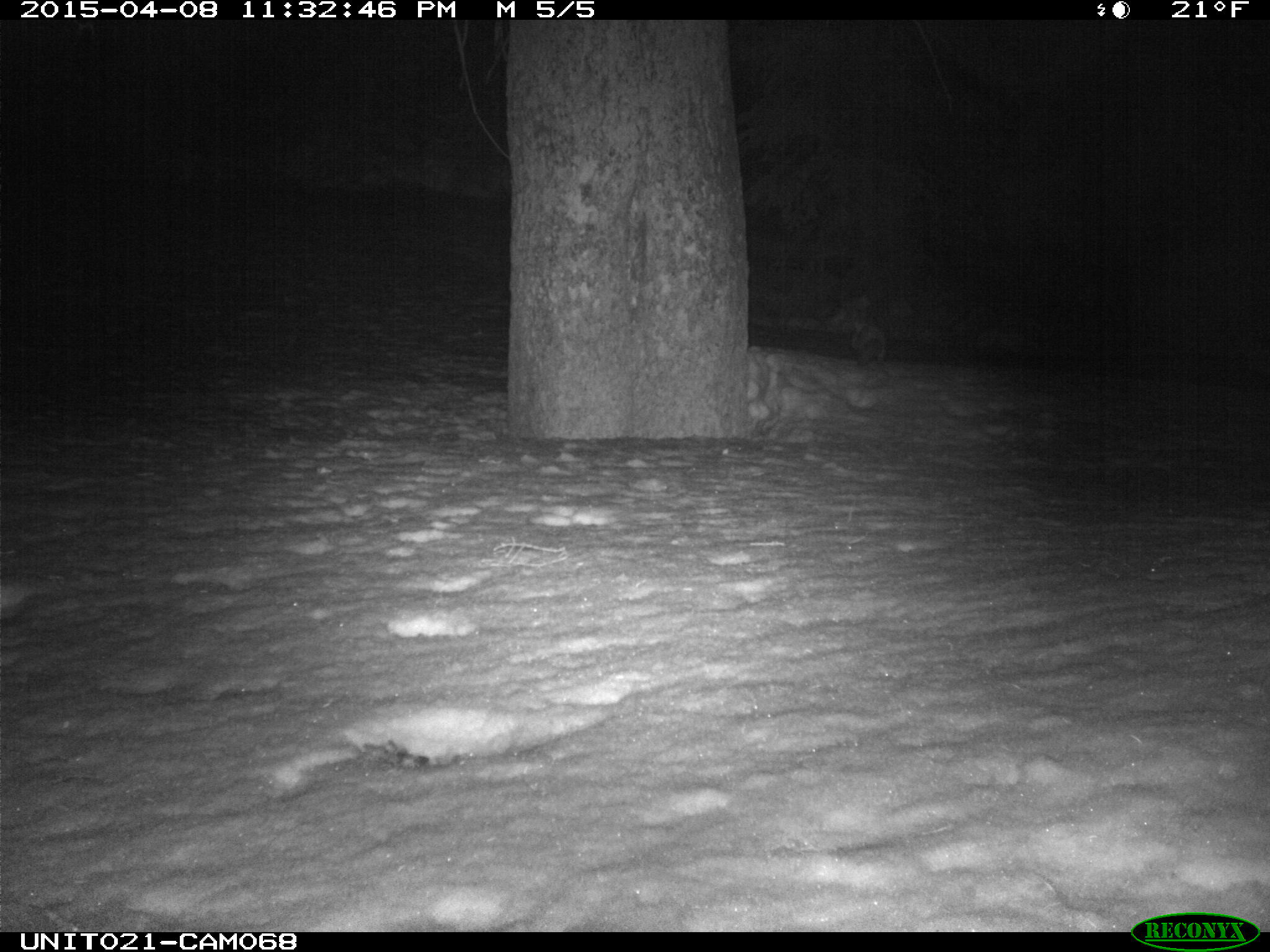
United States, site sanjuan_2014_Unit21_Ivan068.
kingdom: Animalia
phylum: Chordata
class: Mammalia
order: Carnivora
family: Mustelidae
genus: Martes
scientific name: Martes americana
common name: american marten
Martes americana (american marten).